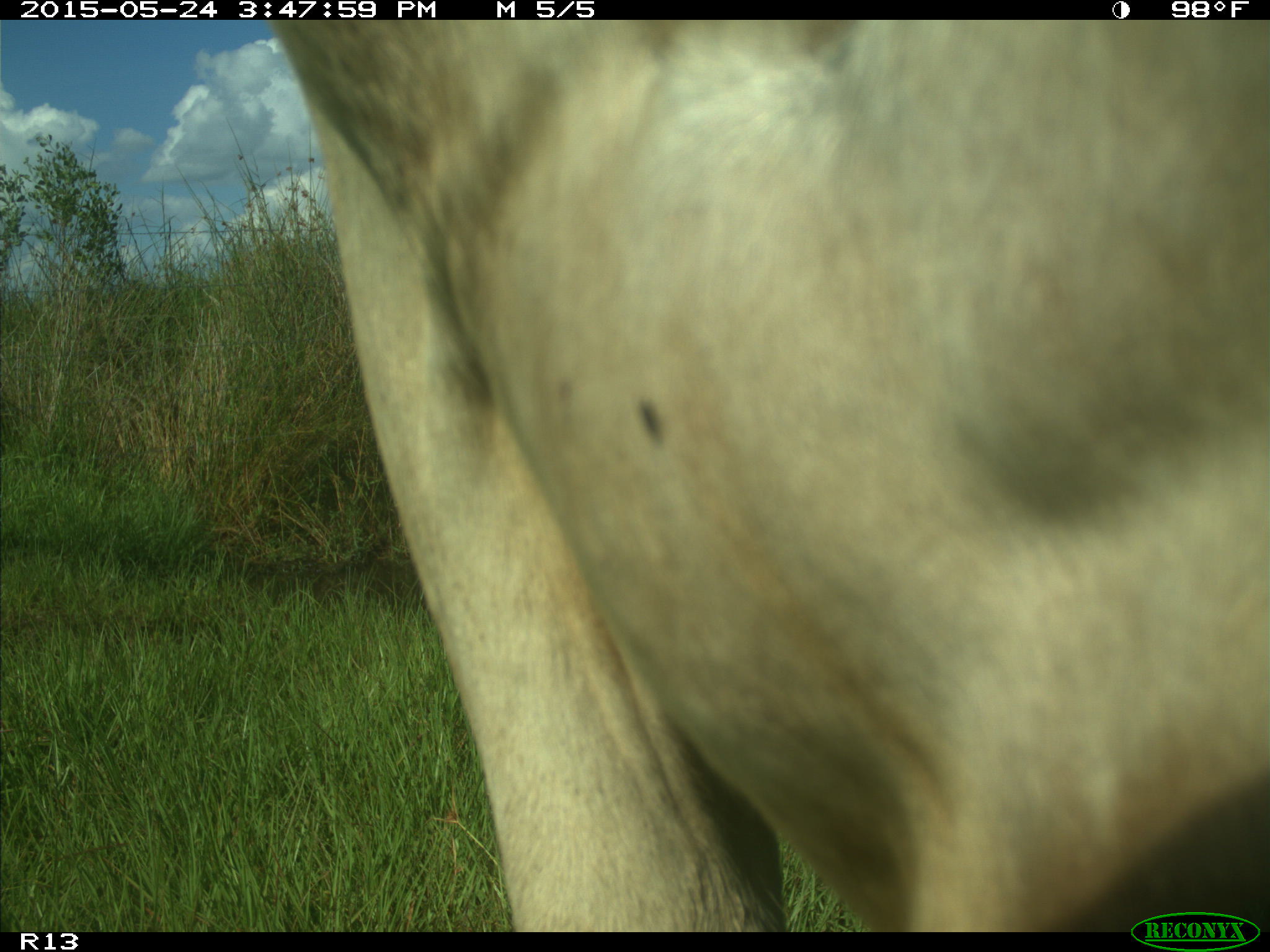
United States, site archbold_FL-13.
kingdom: Animalia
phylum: Chordata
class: Mammalia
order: Artiodactyla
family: Bovidae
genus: Bos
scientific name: Bos taurus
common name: domestic cow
Bos taurus (domestic cow).